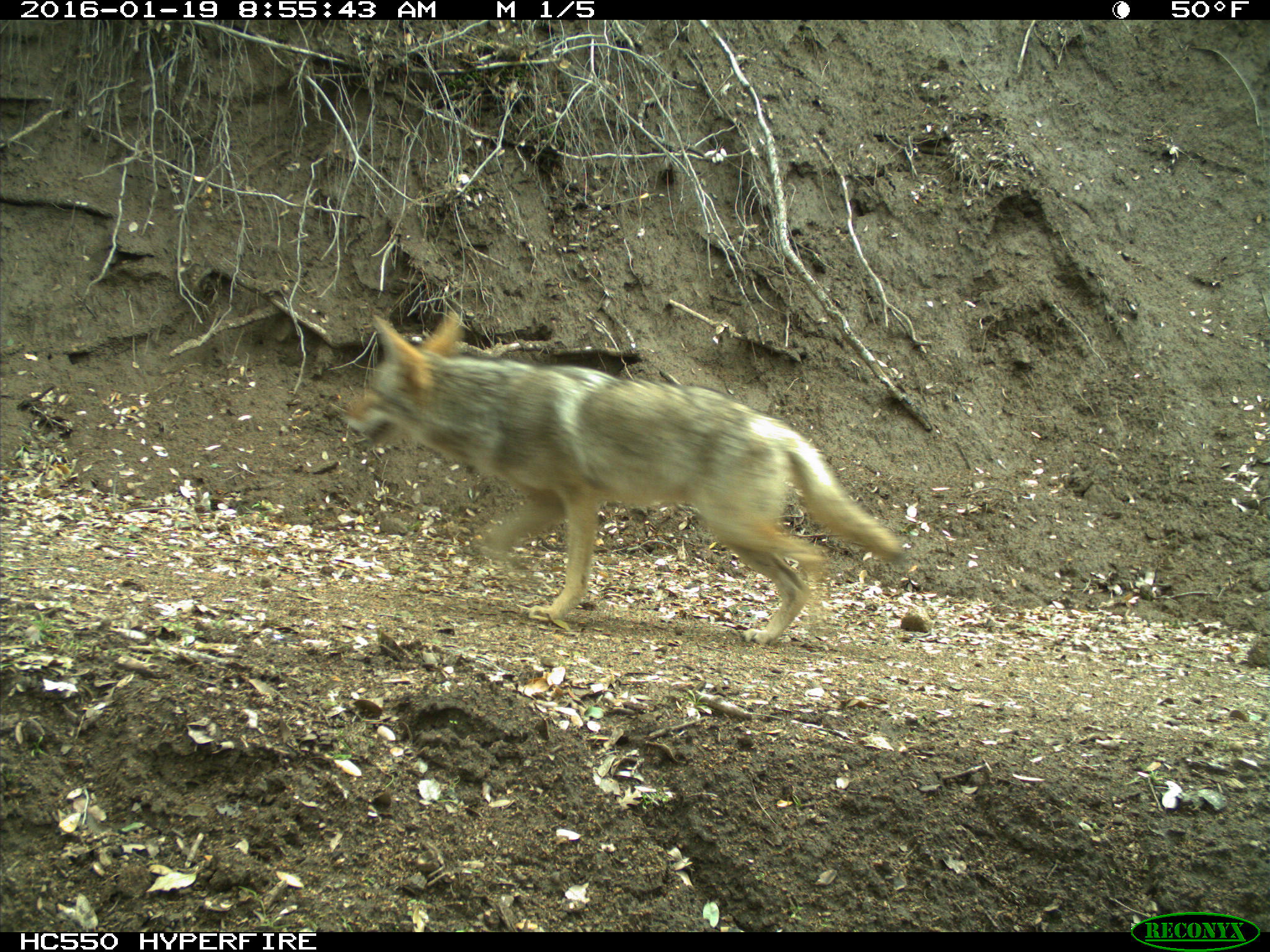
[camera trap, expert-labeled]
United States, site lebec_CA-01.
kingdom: Animalia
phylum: Chordata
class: Mammalia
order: Carnivora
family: Canidae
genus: Canis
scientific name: Canis latrans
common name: coyote